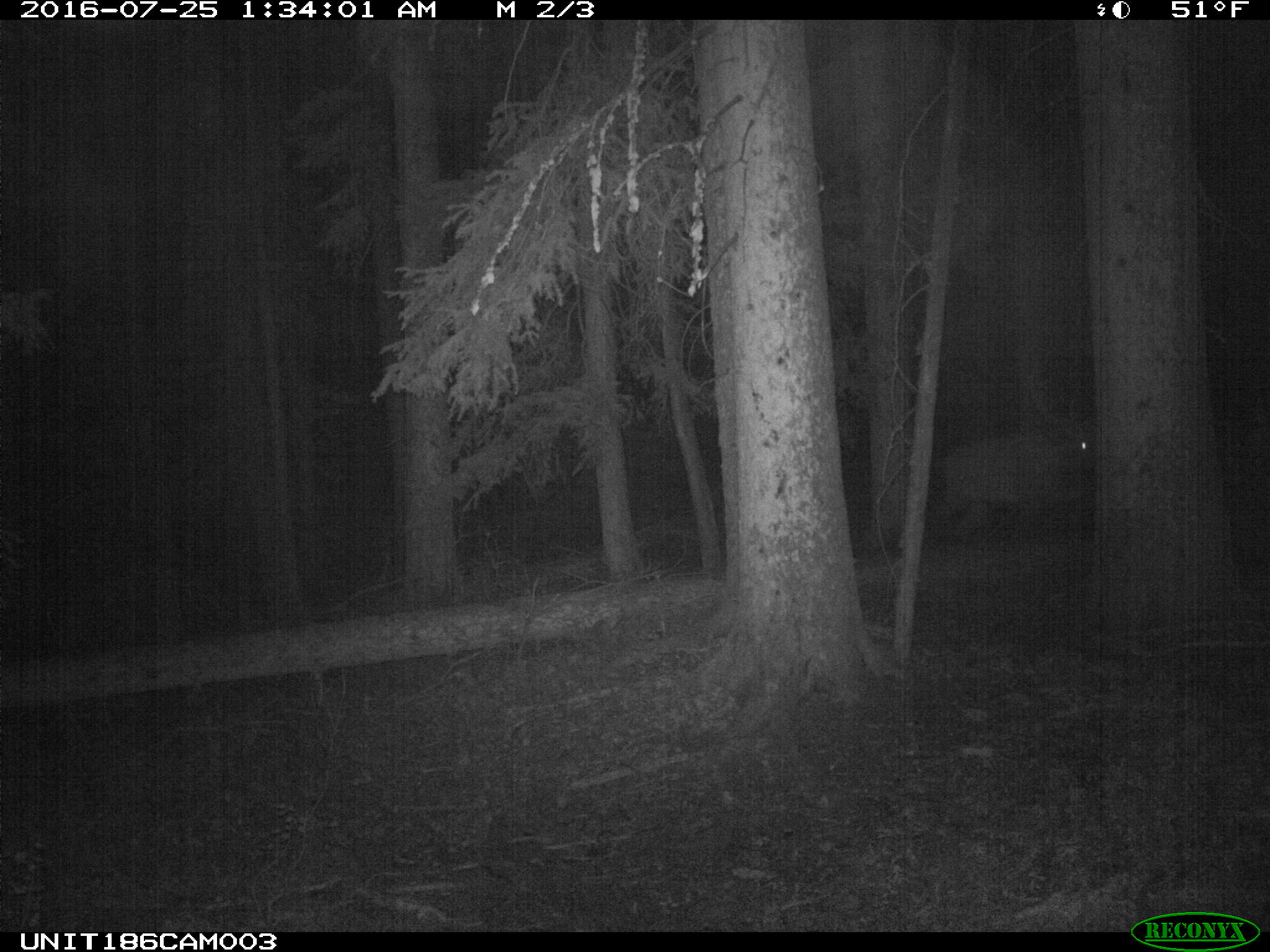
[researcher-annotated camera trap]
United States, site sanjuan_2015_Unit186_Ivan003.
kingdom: Animalia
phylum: Chordata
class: Mammalia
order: Artiodactyla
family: Cervidae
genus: Cervus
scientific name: Cervus elaphus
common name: red deer